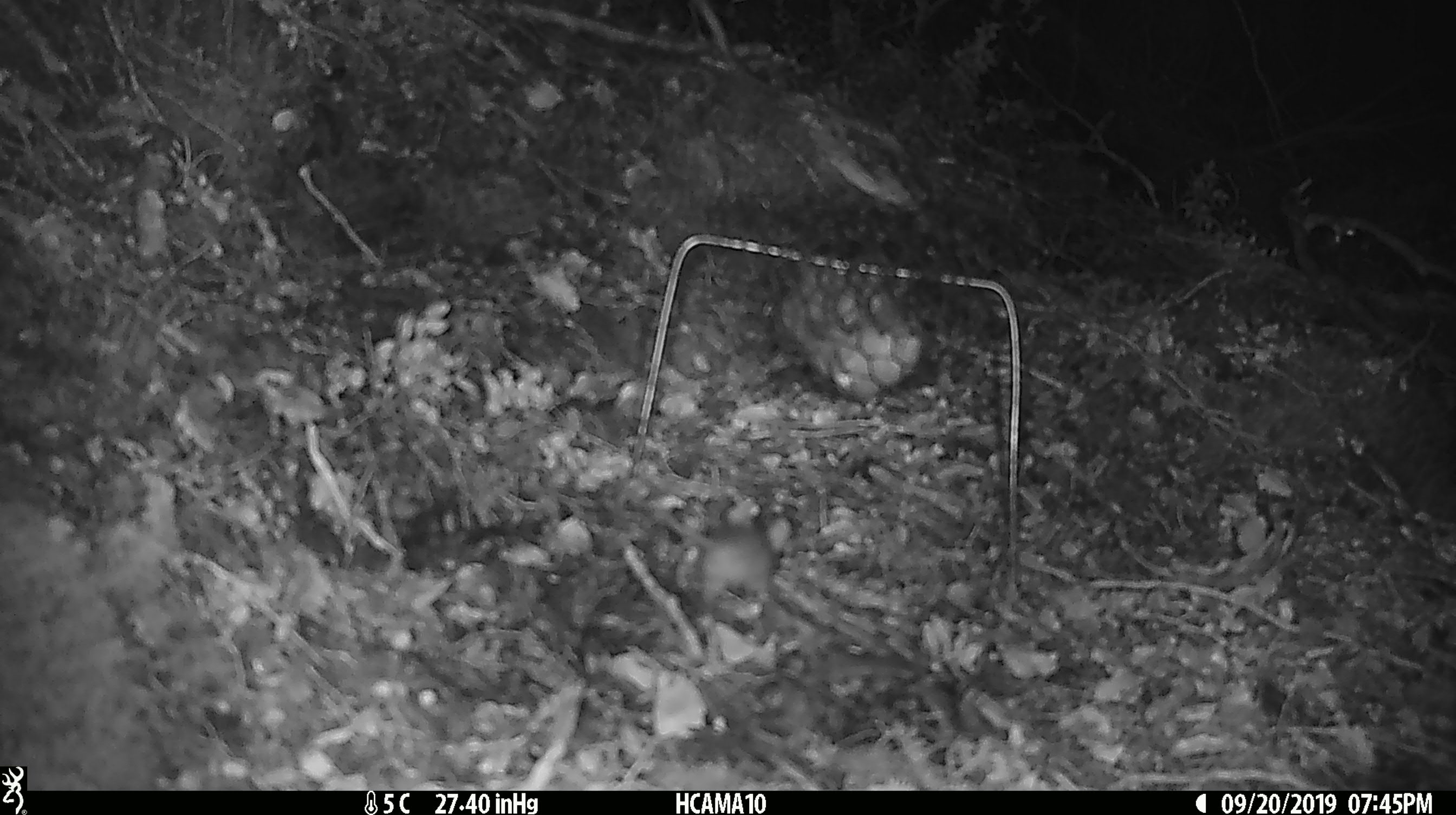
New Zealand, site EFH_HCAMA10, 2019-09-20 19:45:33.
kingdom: Animalia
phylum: Chordata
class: Mammalia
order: Rodentia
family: Muridae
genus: Mus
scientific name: Mus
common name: mouse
Mouse (Mus).